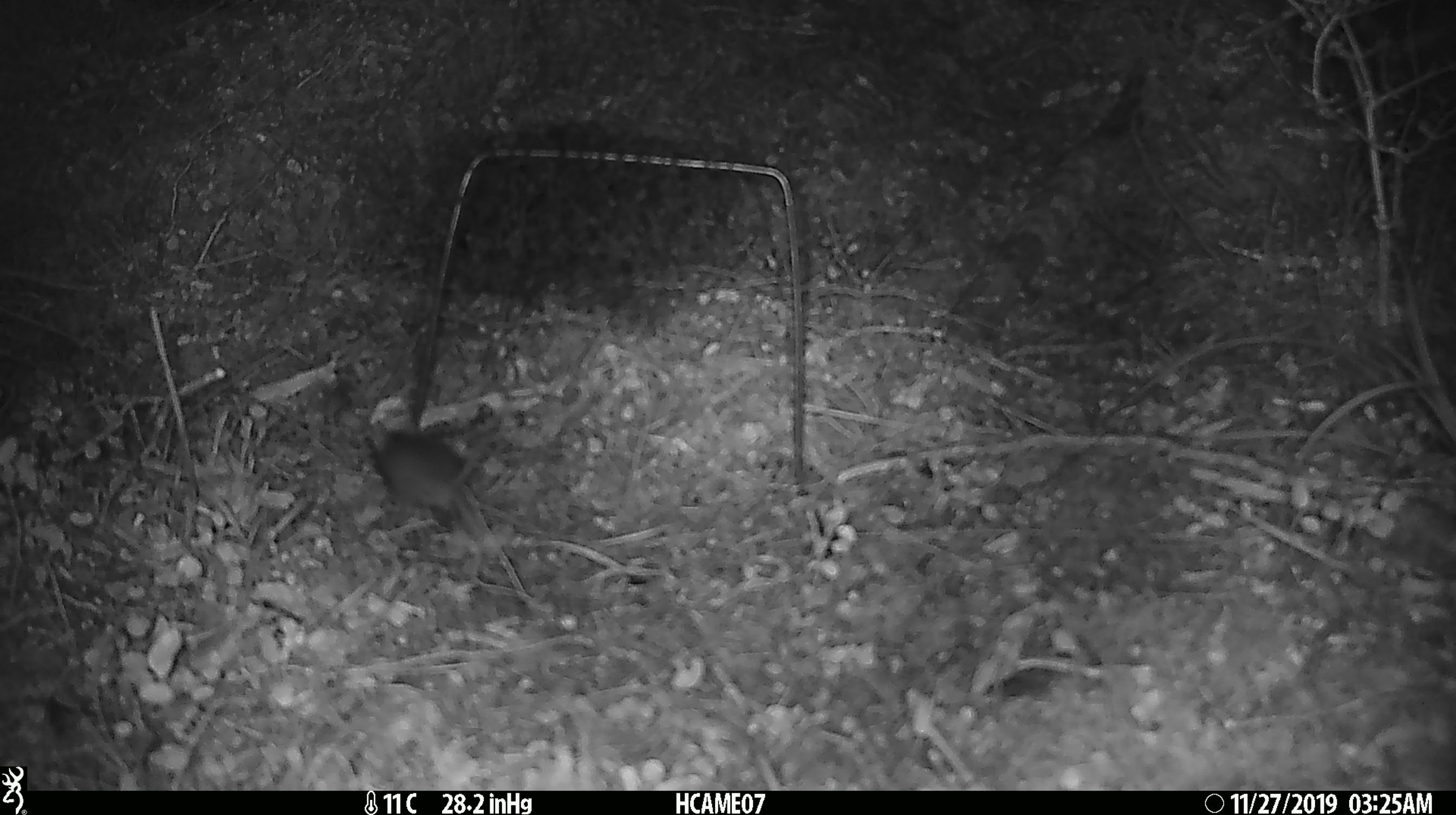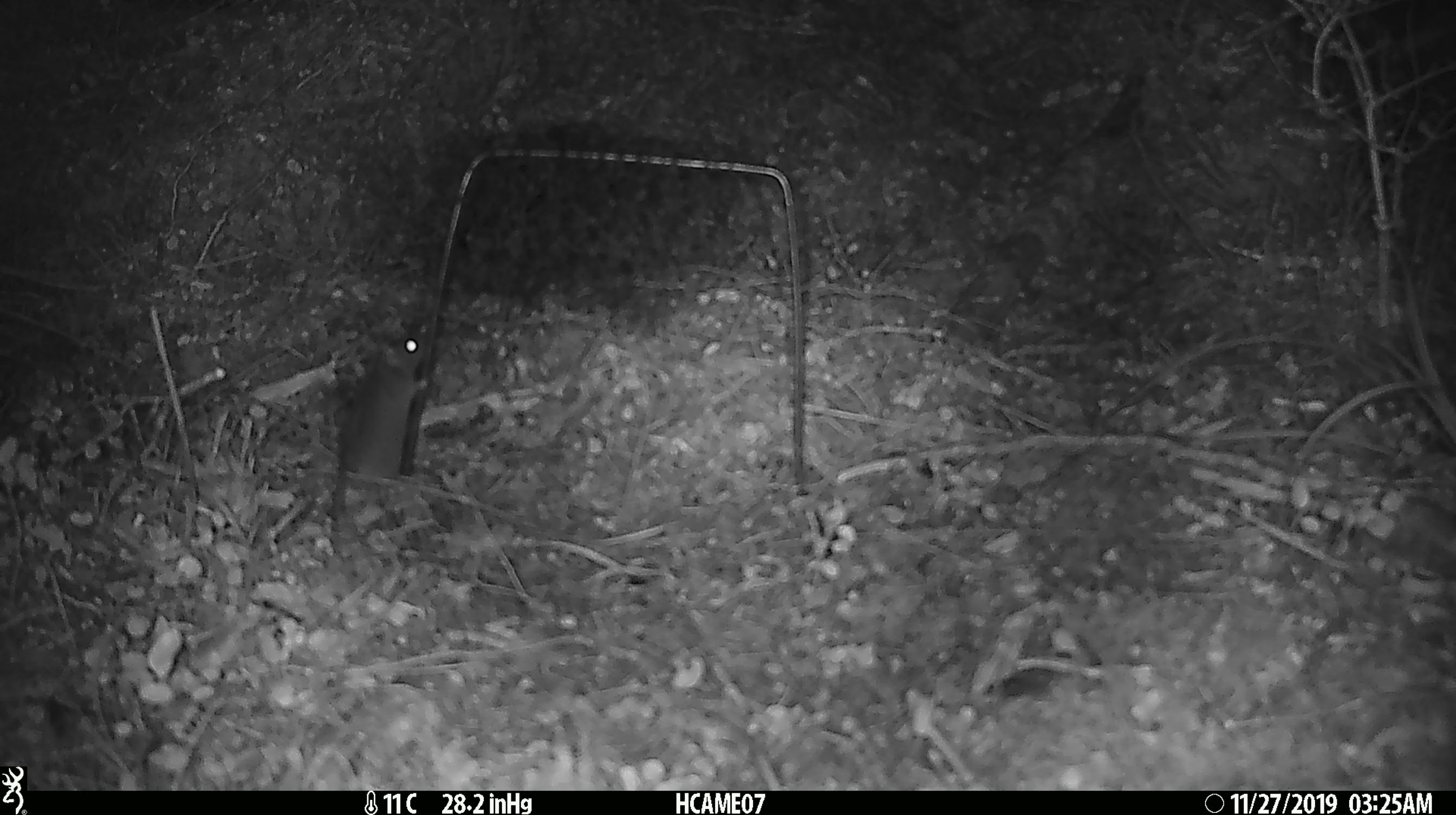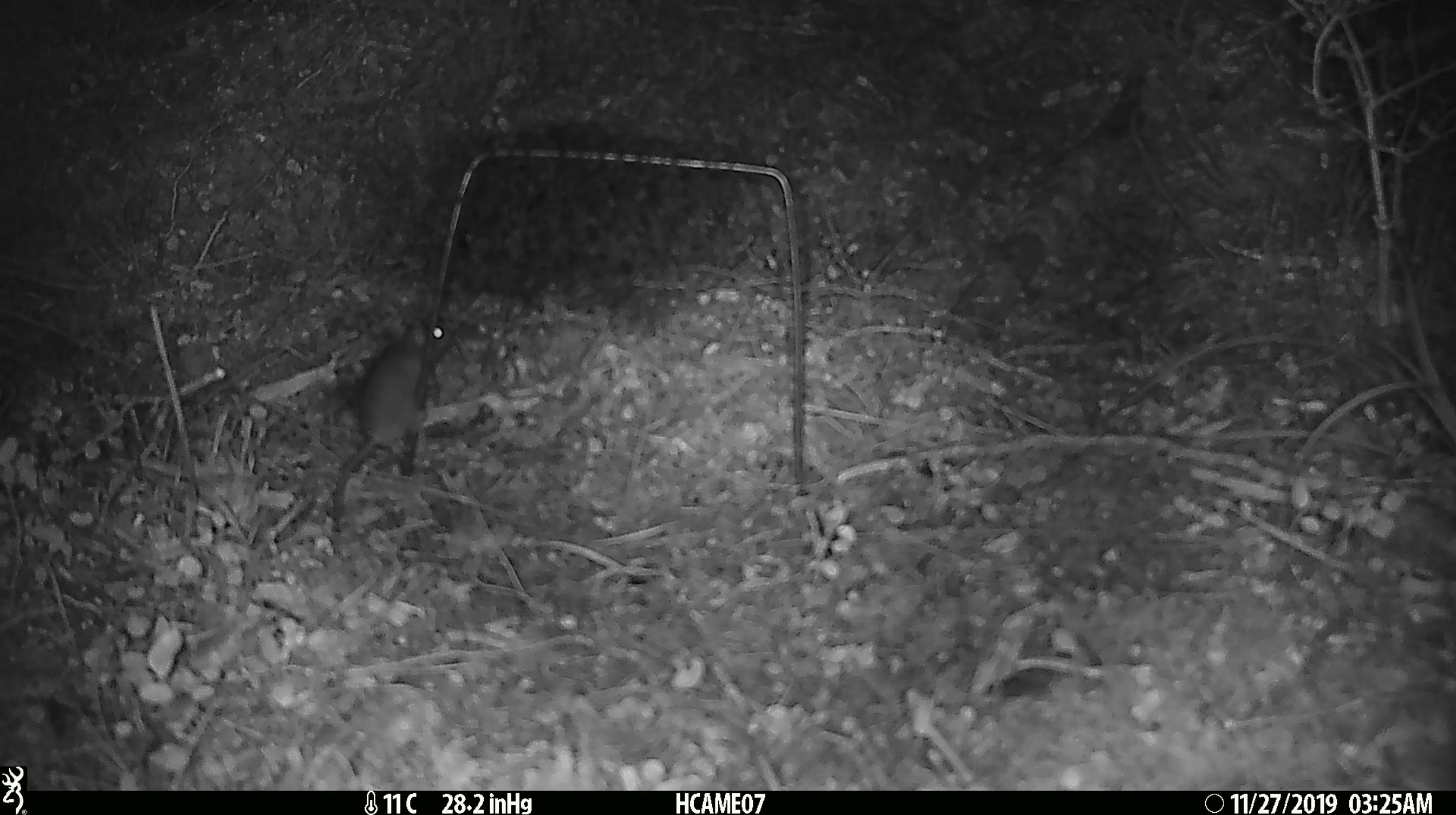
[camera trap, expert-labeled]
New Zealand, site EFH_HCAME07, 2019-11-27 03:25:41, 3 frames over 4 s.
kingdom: Animalia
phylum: Chordata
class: Mammalia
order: Rodentia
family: Muridae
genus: Mus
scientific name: Mus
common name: mouse